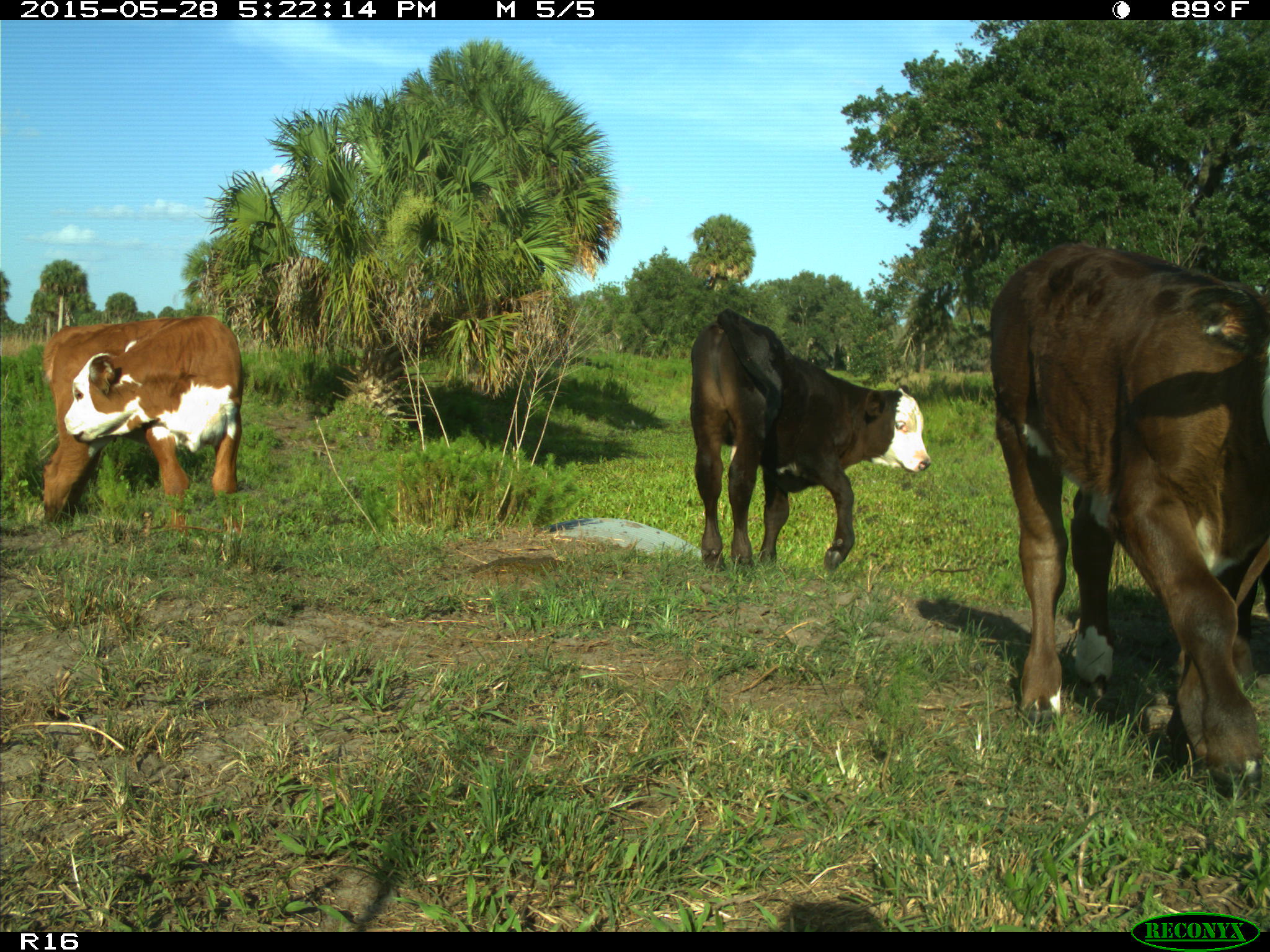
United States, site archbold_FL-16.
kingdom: Animalia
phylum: Chordata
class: Mammalia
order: Artiodactyla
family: Bovidae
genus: Bos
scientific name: Bos taurus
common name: domestic cow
Bos taurus (domestic cow).